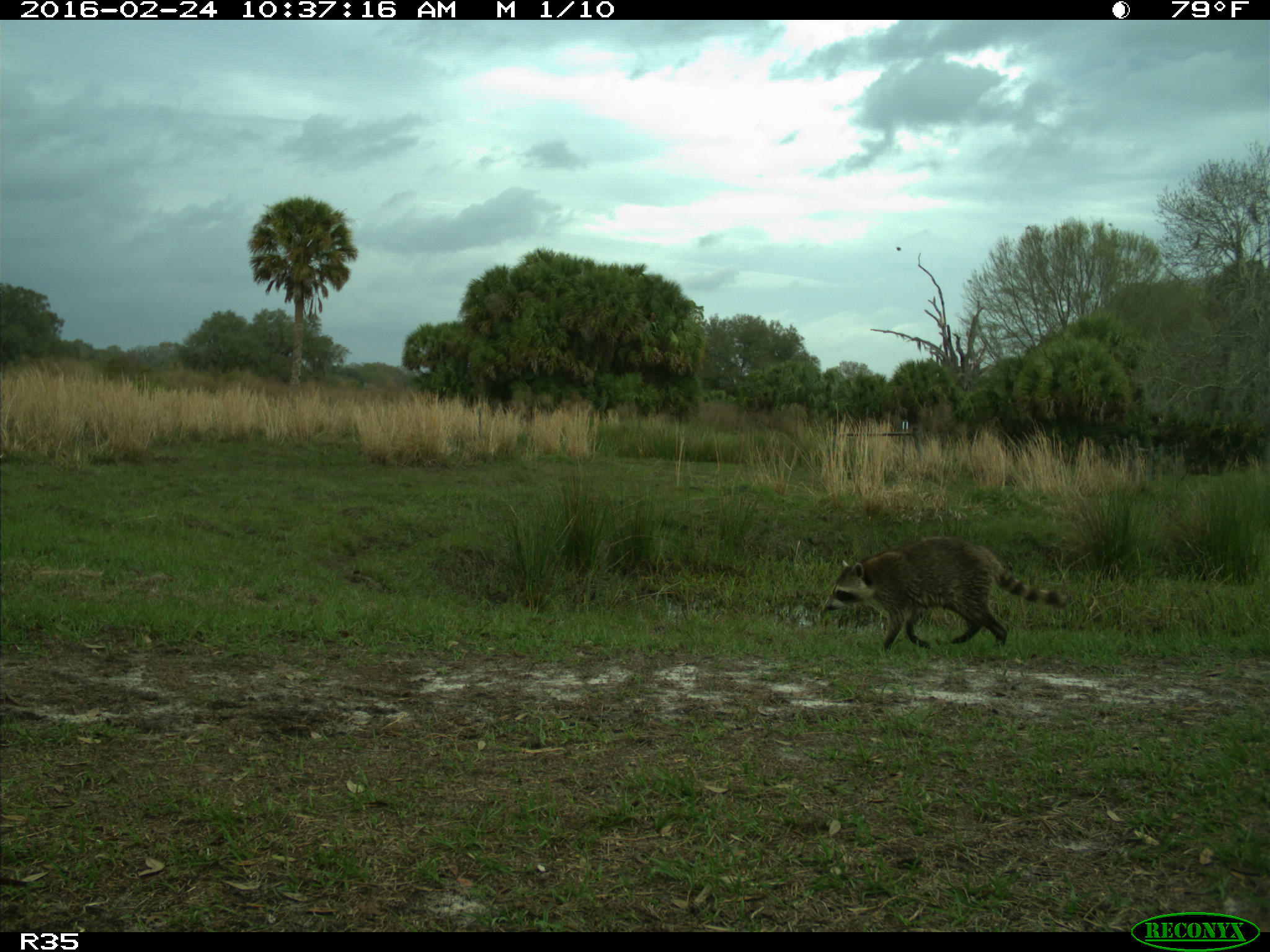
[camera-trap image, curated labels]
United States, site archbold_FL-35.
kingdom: Animalia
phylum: Chordata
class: Mammalia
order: Carnivora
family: Procyonidae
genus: Procyon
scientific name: Procyon lotor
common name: common raccoon